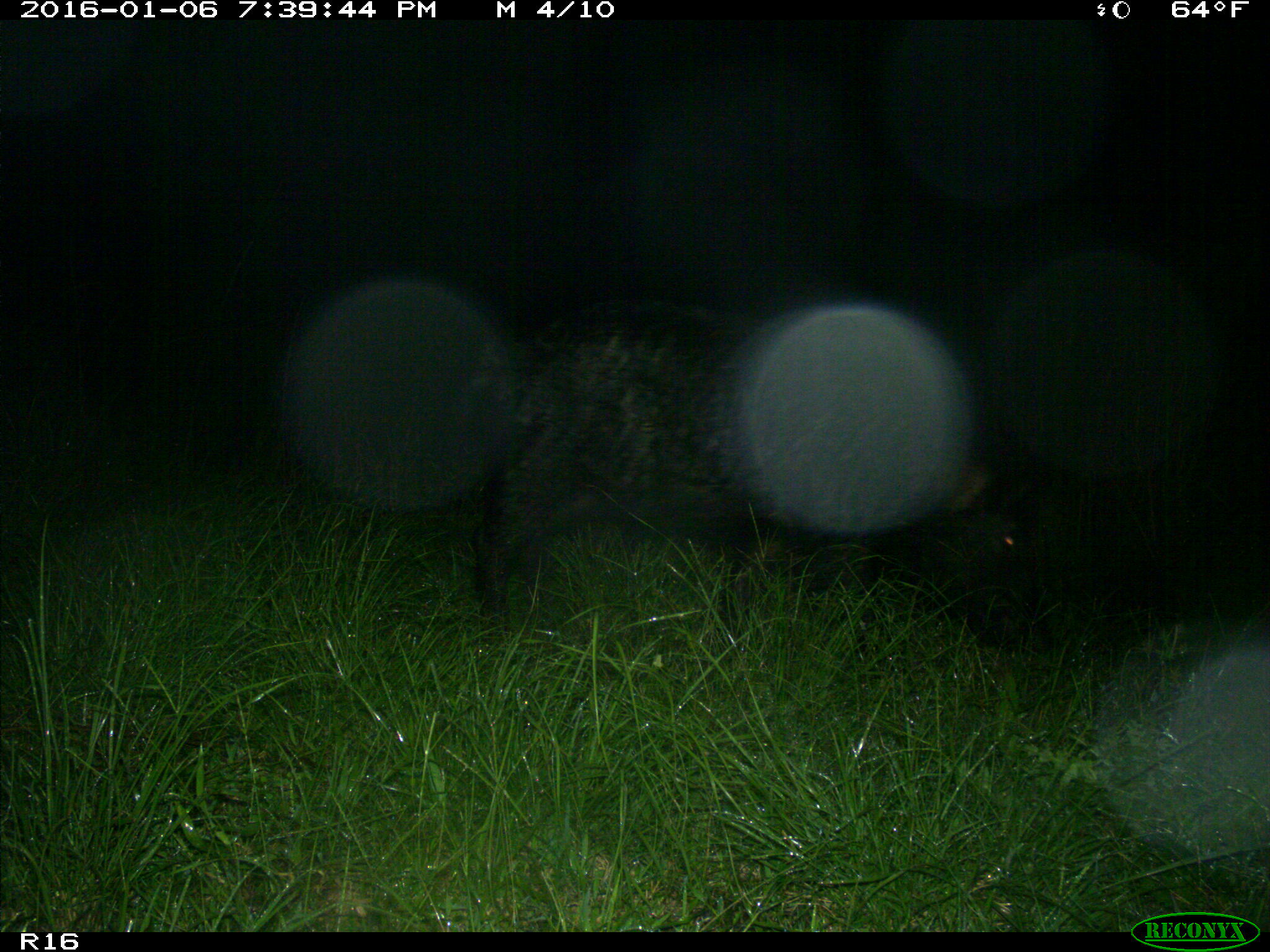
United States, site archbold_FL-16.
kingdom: Animalia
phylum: Chordata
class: Mammalia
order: Artiodactyla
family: Suidae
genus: Sus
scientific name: Sus scrofa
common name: wild boar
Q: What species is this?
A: Sus scrofa (wild boar).